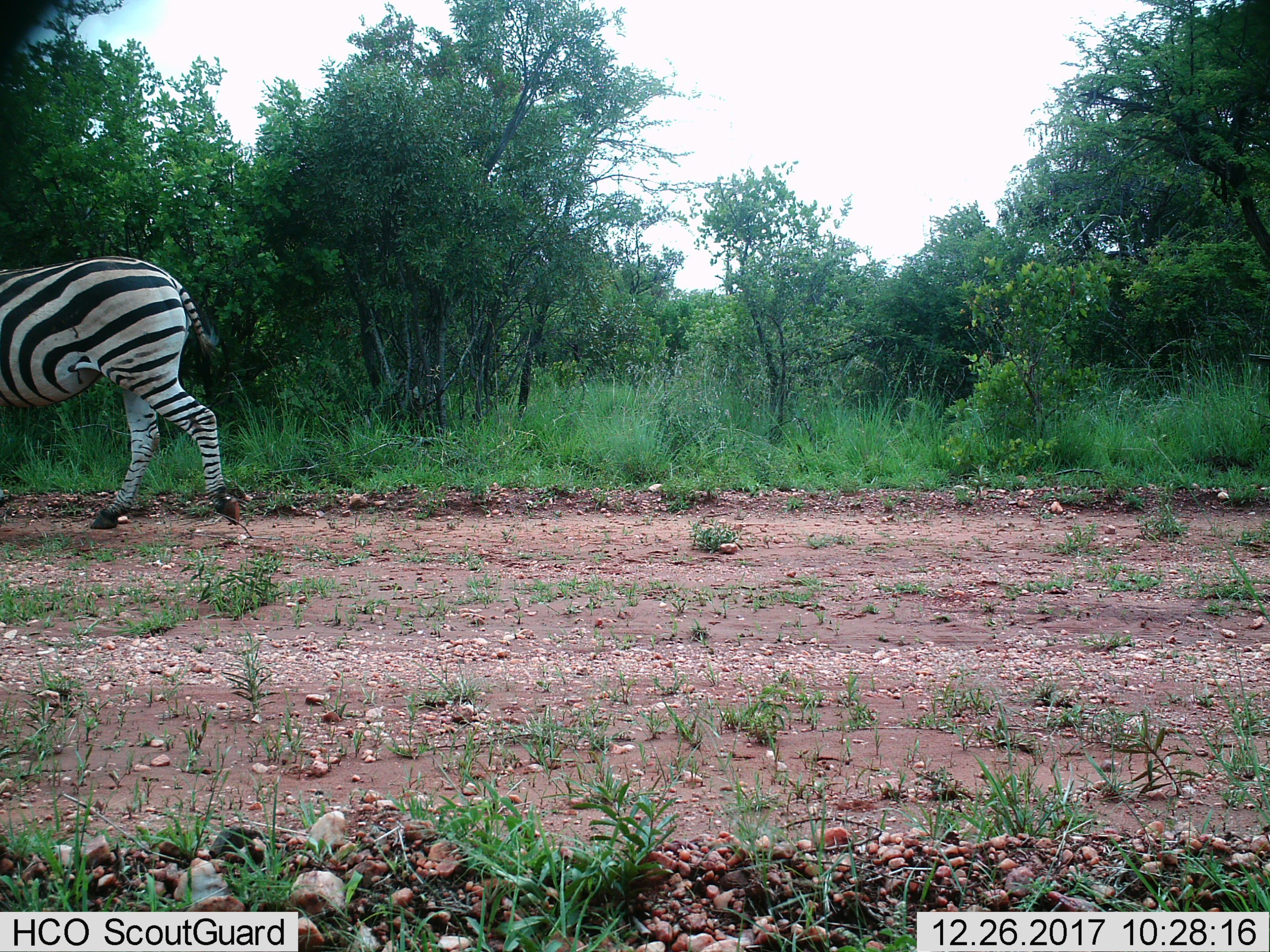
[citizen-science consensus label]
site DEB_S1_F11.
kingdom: Animalia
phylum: Chordata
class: Mammalia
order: Perissodactyla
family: Equidae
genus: Equus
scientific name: Equus quagga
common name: plains zebra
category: zebraplains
Zebraplains (plains zebra) (Equus quagga), count 1. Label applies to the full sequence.